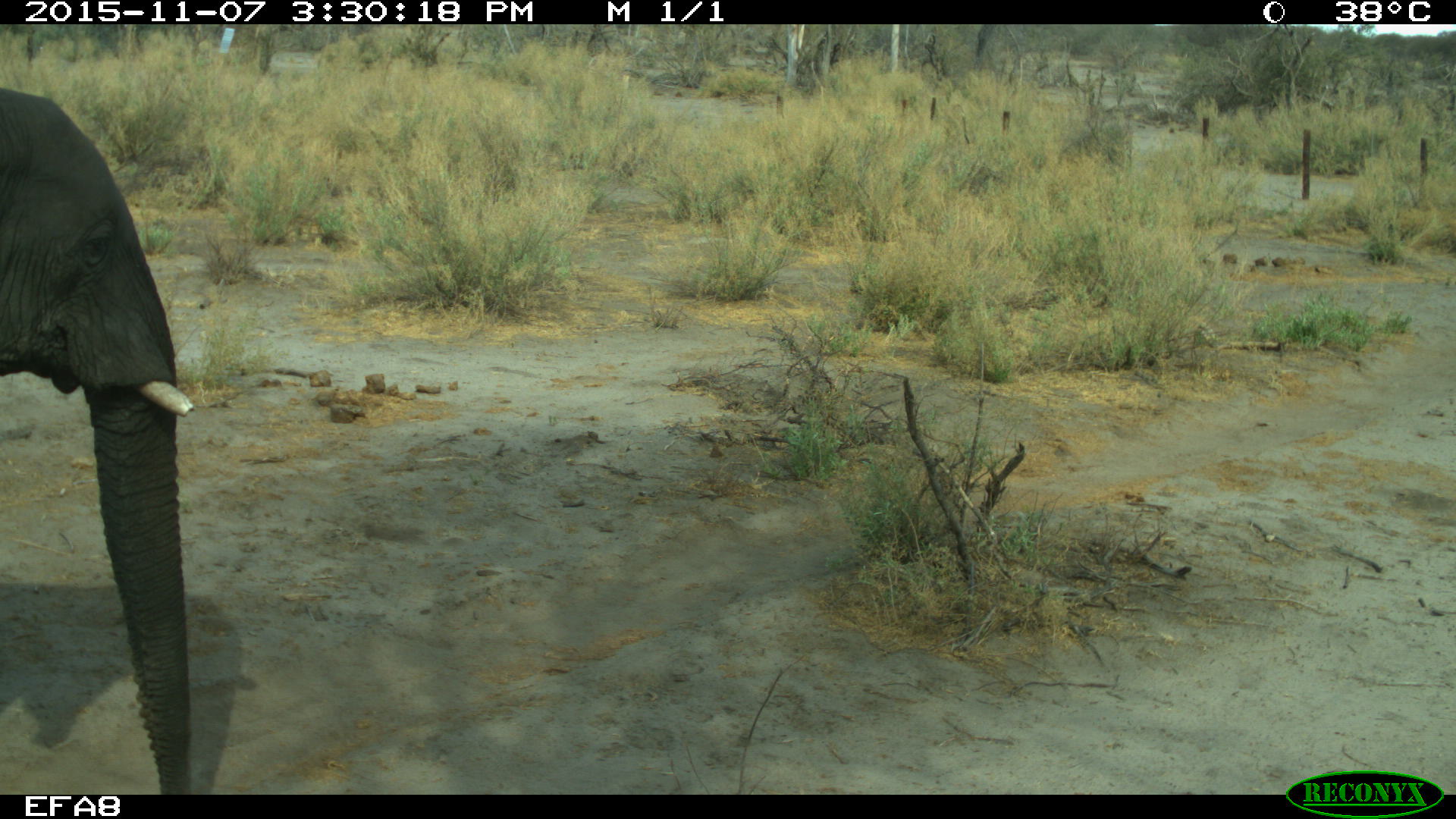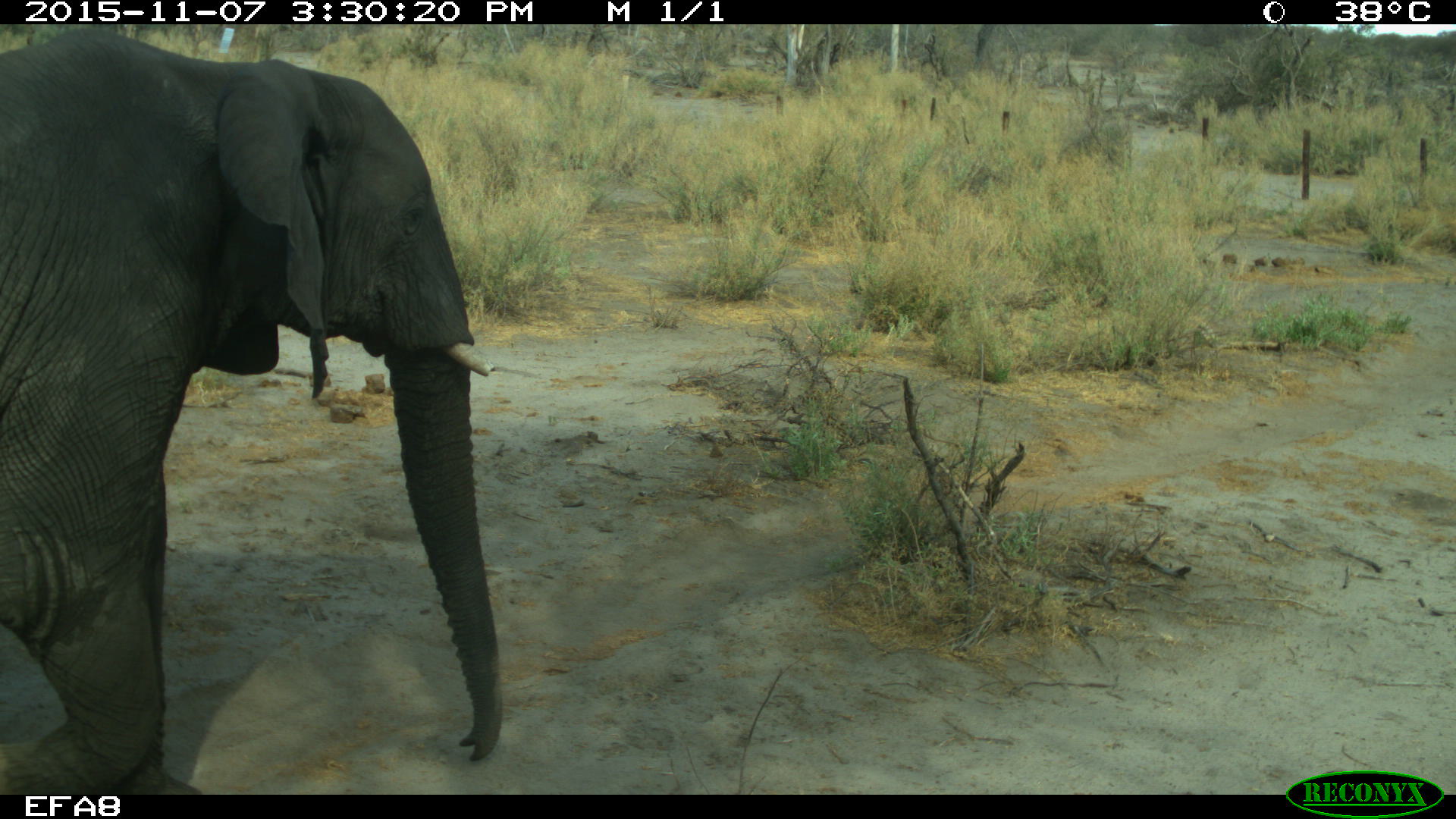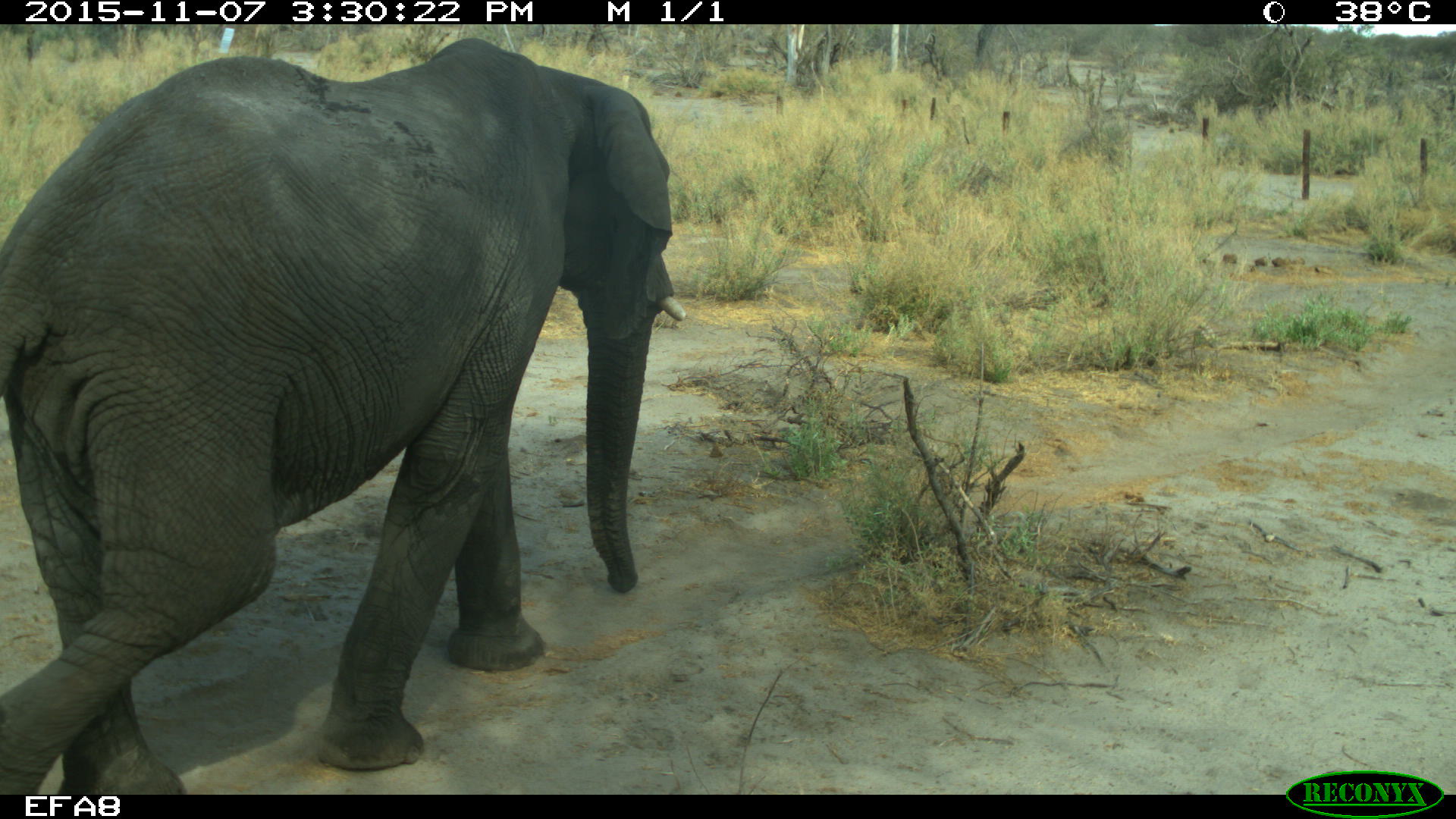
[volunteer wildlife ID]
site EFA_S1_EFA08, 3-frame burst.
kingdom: Animalia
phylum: Chordata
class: Mammalia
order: Proboscidea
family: Elephantidae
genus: Loxodonta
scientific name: Loxodonta africana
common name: african bush elephant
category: elephant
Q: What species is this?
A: Elephant (african bush elephant) (Loxodonta africana).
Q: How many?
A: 1.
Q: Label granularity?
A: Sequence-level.